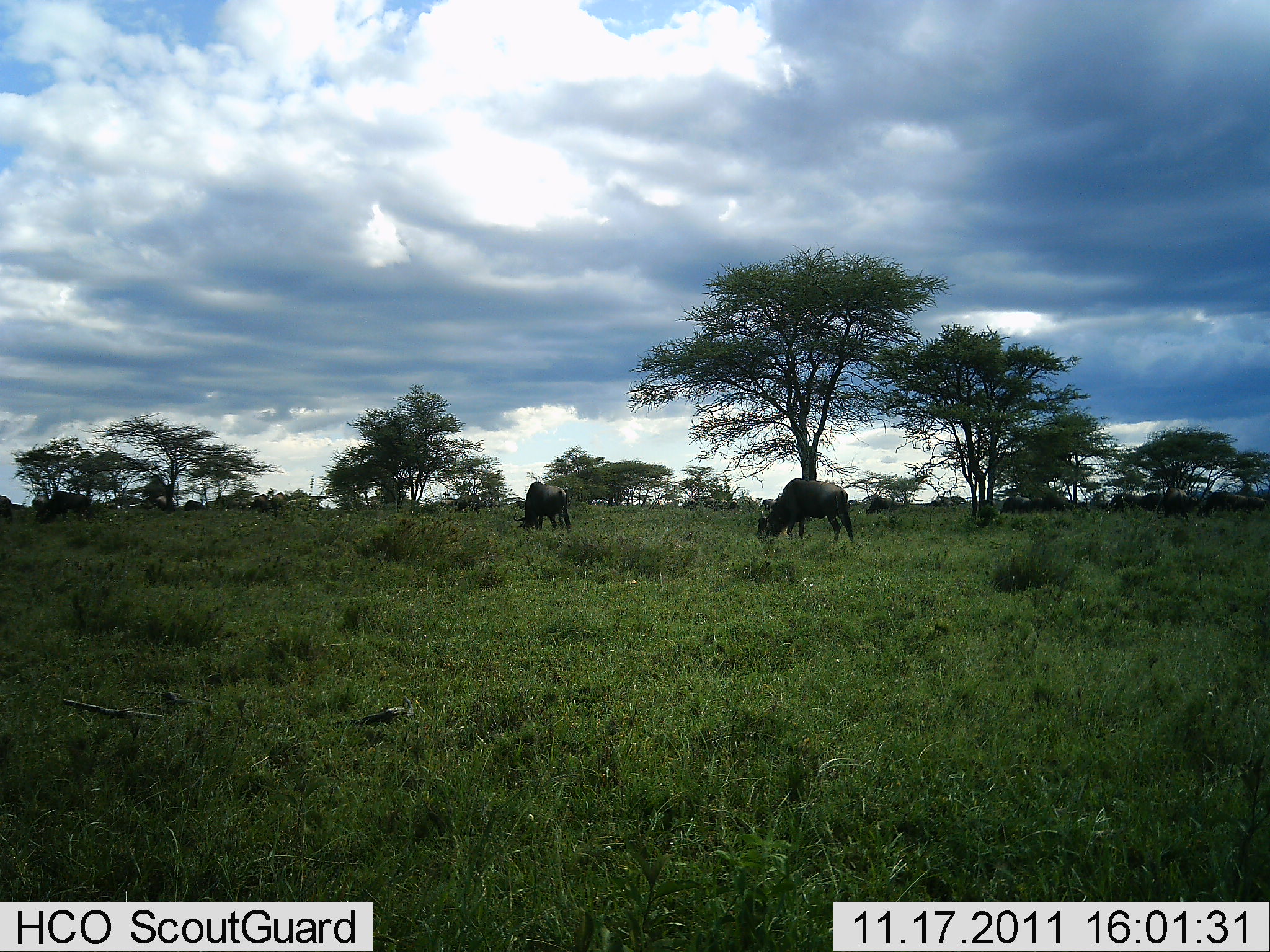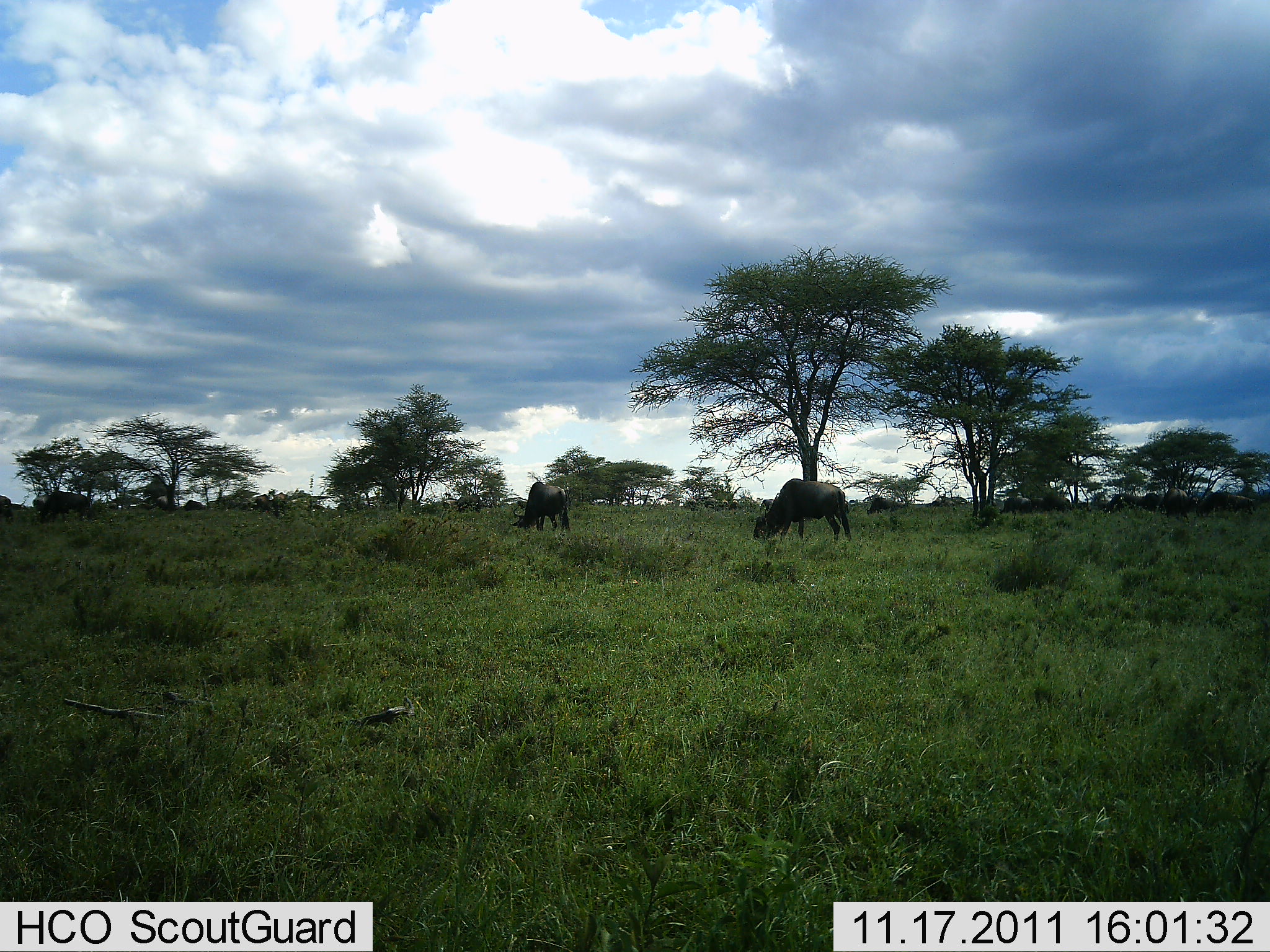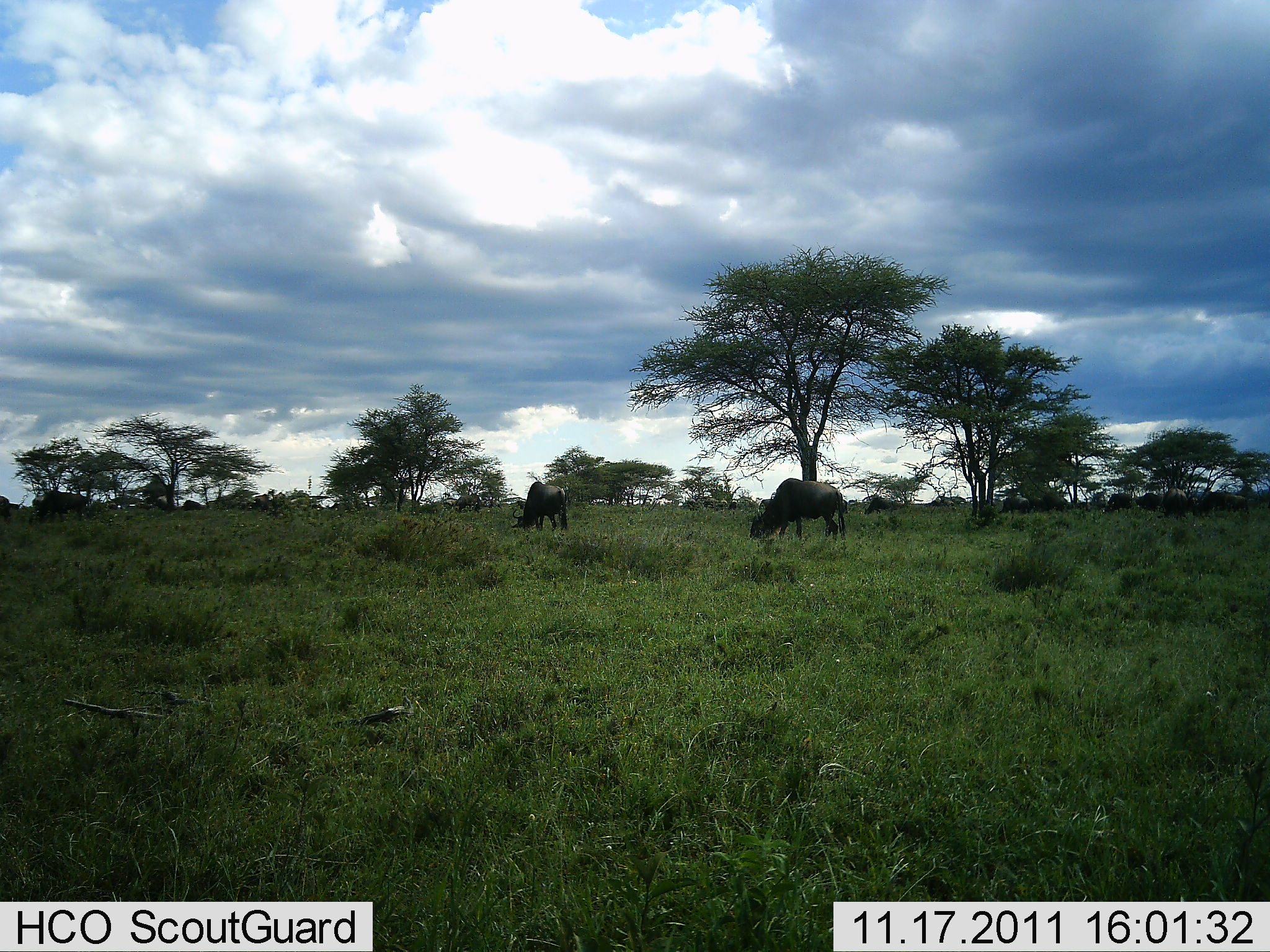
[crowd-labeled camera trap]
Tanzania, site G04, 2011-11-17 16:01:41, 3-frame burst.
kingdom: Animalia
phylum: Chordata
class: Mammalia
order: Artiodactyla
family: Bovidae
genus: Connochaetes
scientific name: Connochaetes taurinus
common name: blue wildebeest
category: wildebeest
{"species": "wildebeest (blue wildebeest) (Connochaetes taurinus)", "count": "2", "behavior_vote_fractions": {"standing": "8%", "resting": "0%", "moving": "8%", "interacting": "0%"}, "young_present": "0%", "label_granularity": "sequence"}